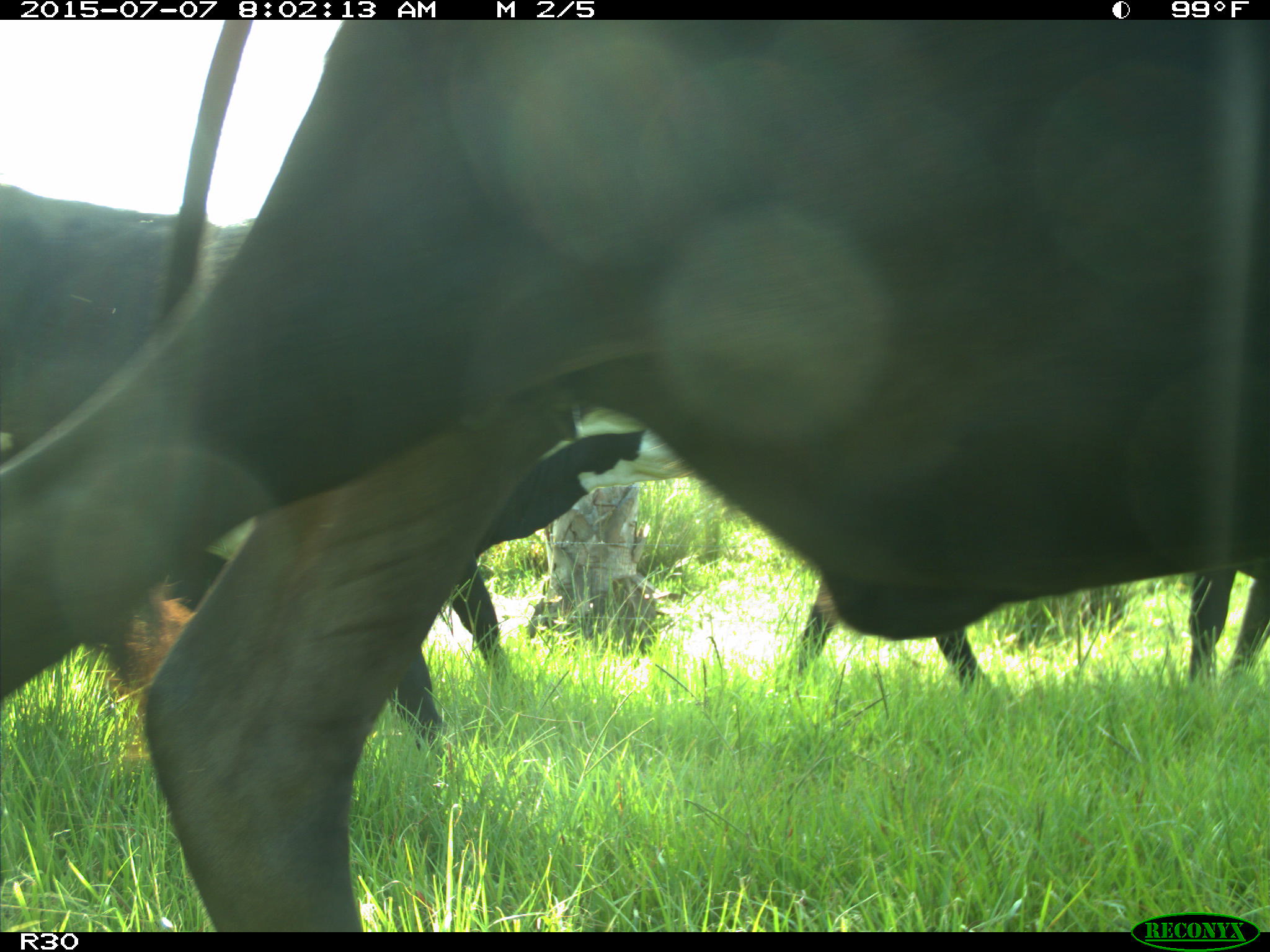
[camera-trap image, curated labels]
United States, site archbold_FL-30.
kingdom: Animalia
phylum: Chordata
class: Mammalia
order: Artiodactyla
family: Bovidae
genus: Bos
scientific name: Bos taurus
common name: domestic cow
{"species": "Bos taurus (domestic cow)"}